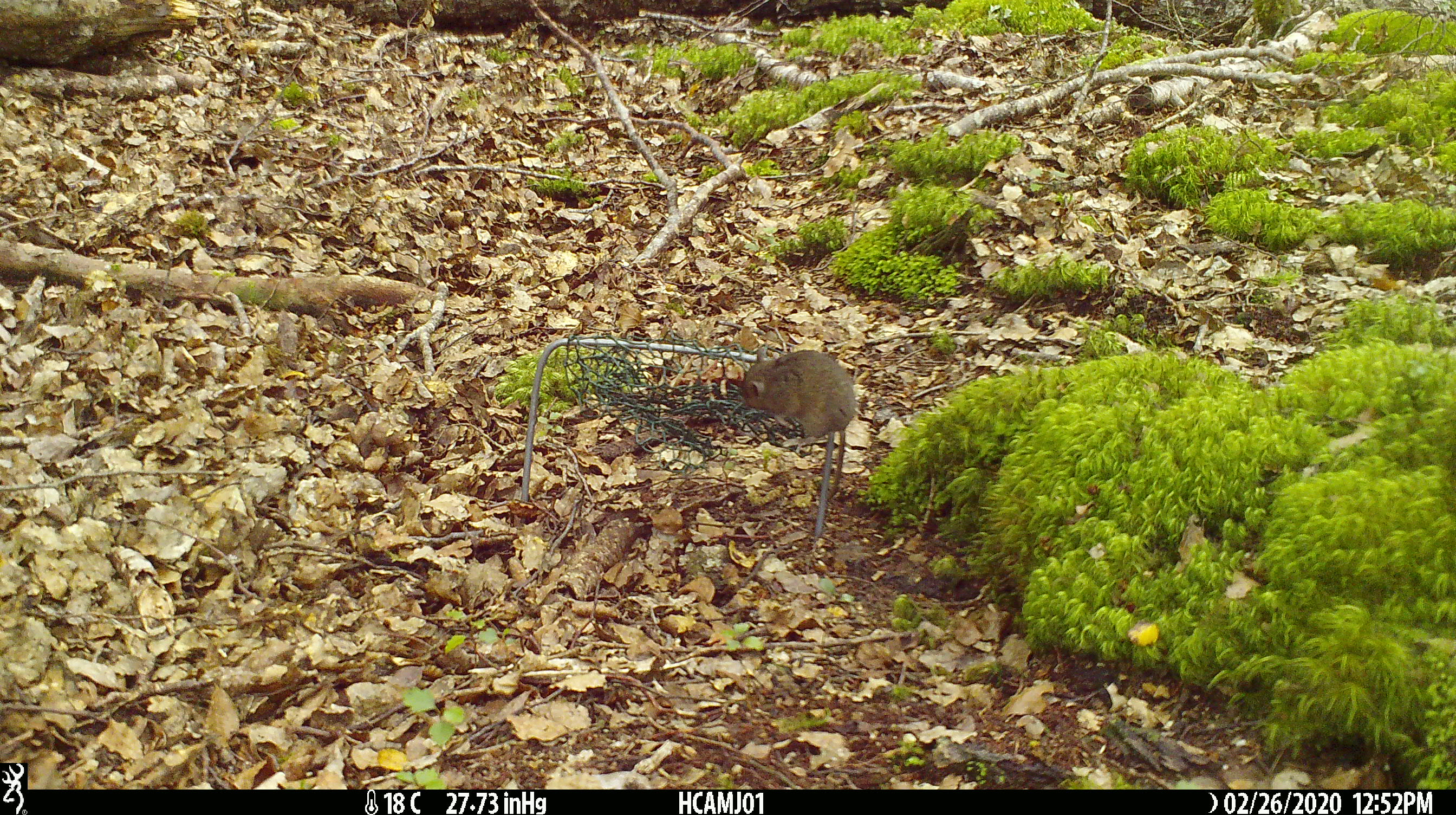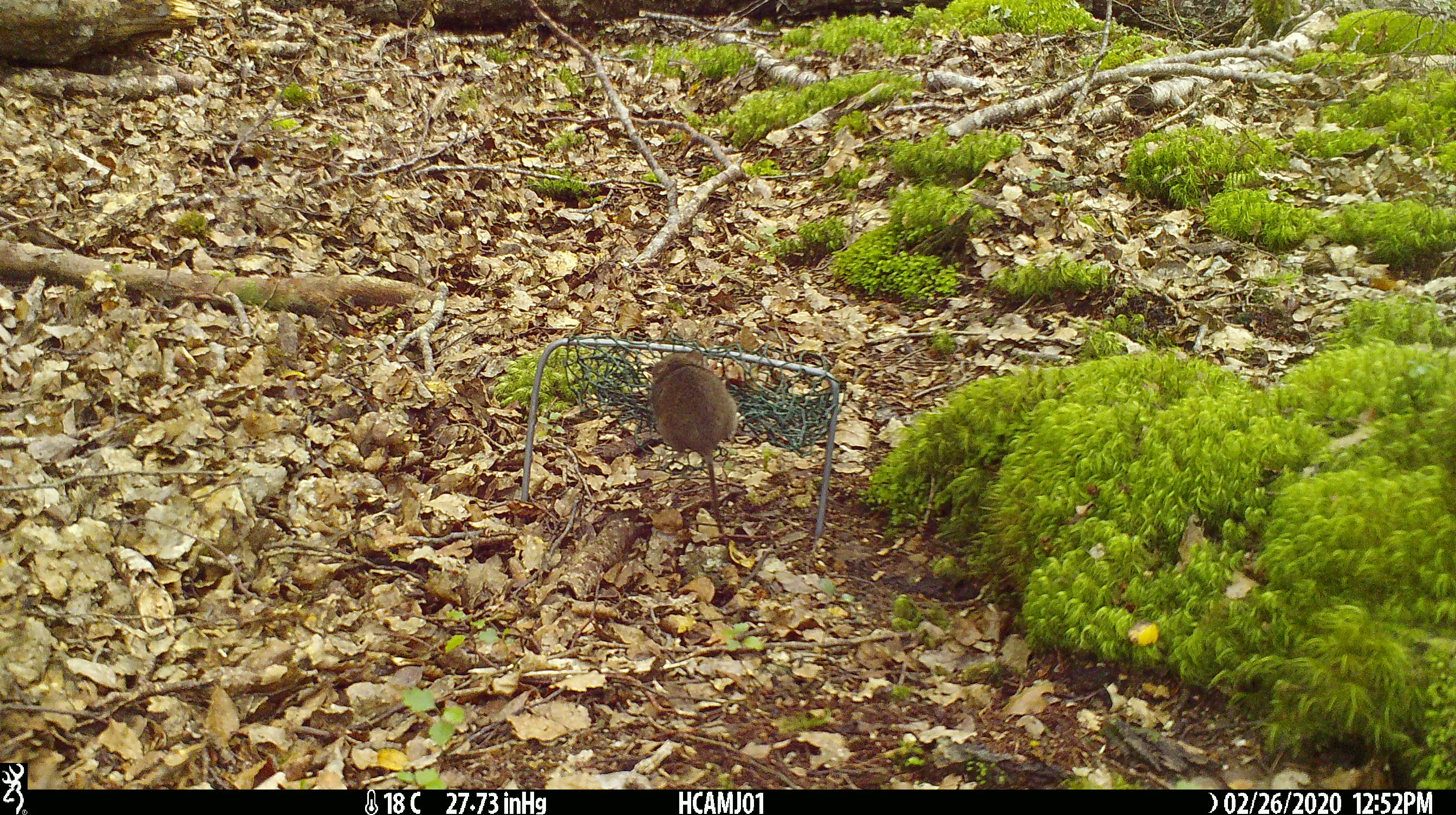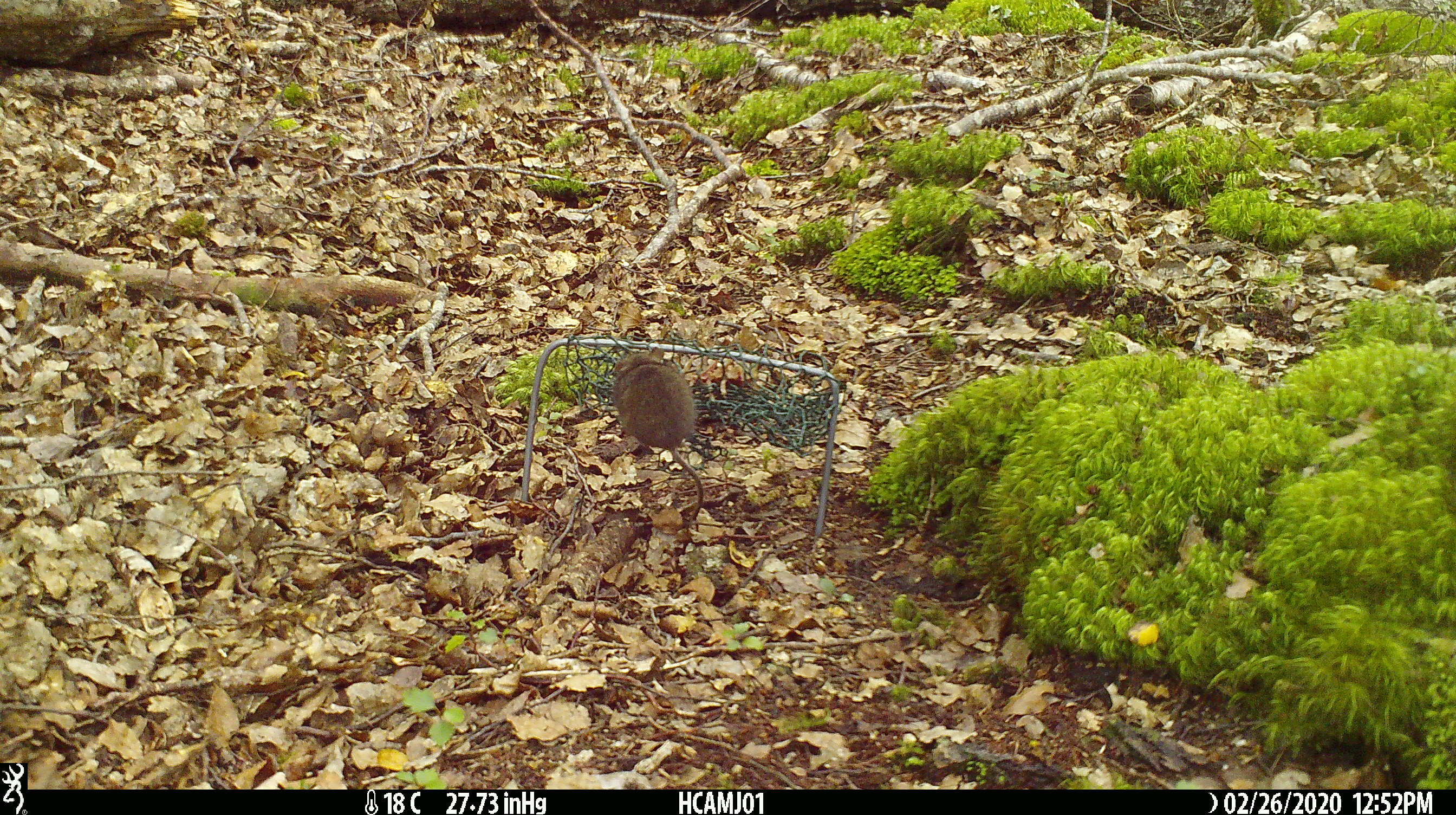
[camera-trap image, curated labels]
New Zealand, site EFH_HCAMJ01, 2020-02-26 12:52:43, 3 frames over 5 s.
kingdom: Animalia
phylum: Chordata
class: Mammalia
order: Rodentia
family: Muridae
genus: Mus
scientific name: Mus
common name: mouse